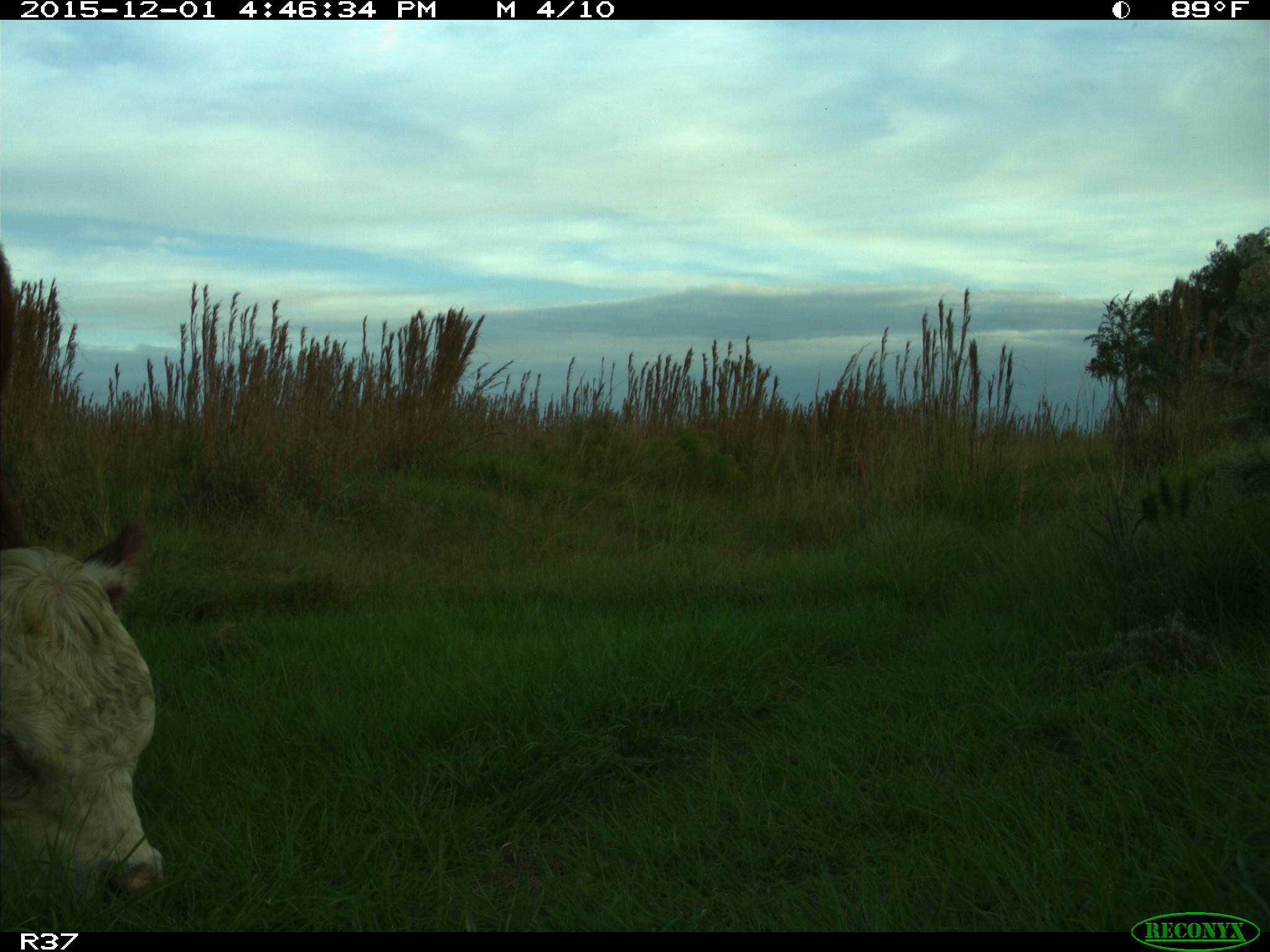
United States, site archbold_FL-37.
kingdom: Animalia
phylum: Chordata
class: Mammalia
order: Artiodactyla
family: Bovidae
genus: Bos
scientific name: Bos taurus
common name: domestic cow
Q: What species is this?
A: Bos taurus (domestic cow).